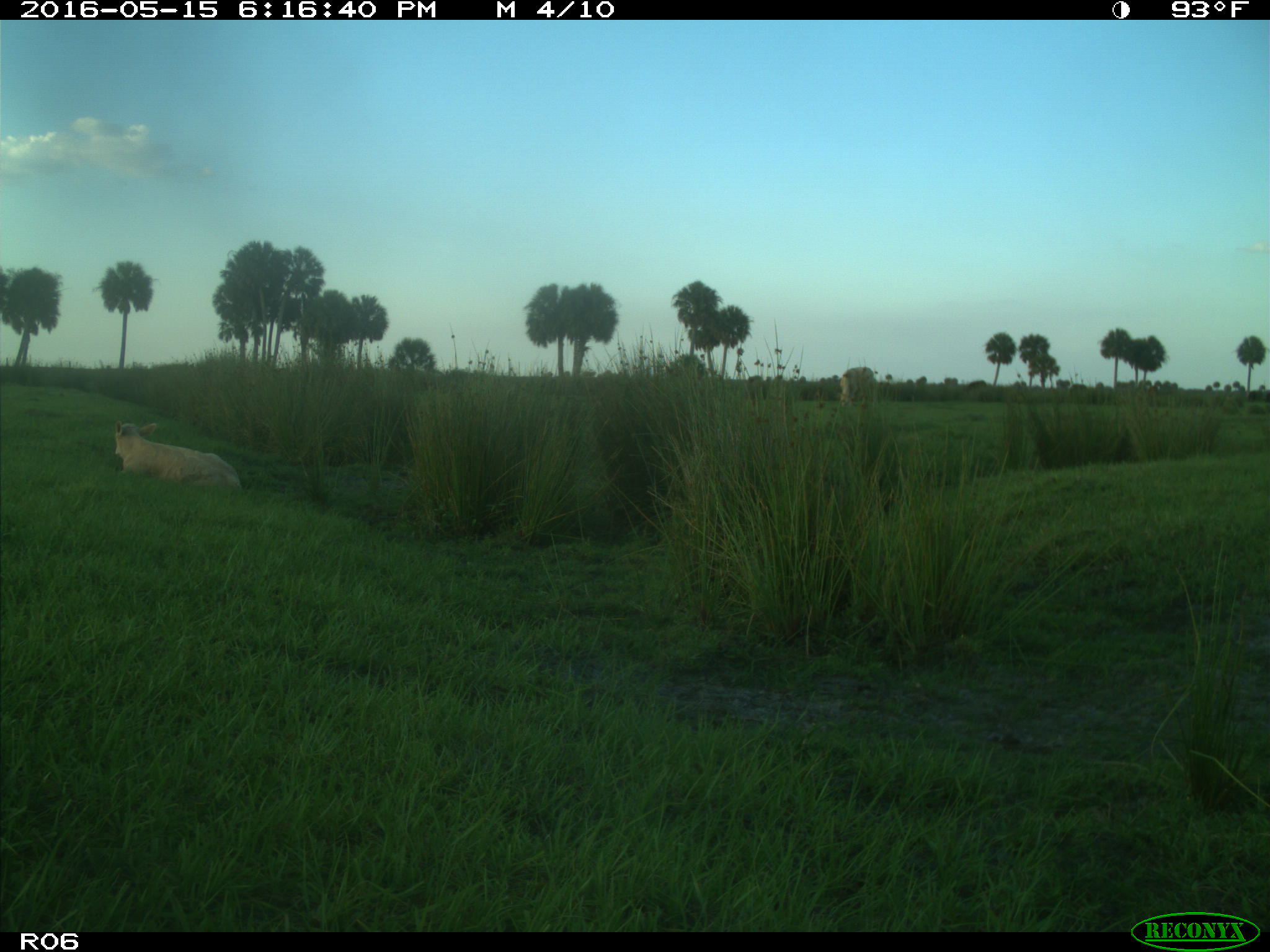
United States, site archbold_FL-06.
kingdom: Animalia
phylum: Chordata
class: Mammalia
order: Artiodactyla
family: Bovidae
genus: Bos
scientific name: Bos taurus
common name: domestic cow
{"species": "Bos taurus (domestic cow)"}